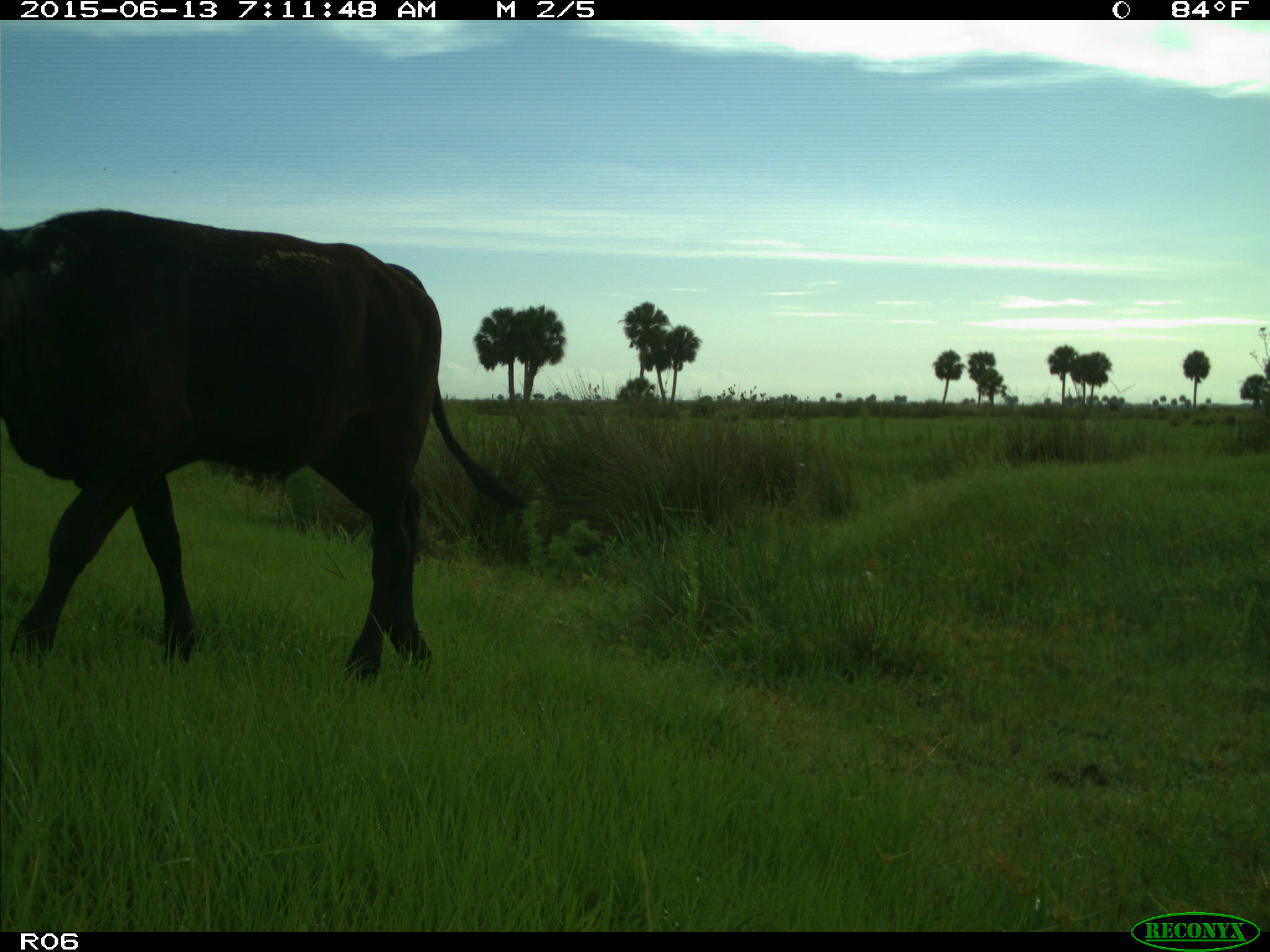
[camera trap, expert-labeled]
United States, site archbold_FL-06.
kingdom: Animalia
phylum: Chordata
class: Mammalia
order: Artiodactyla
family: Bovidae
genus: Bos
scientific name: Bos taurus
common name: domestic cow